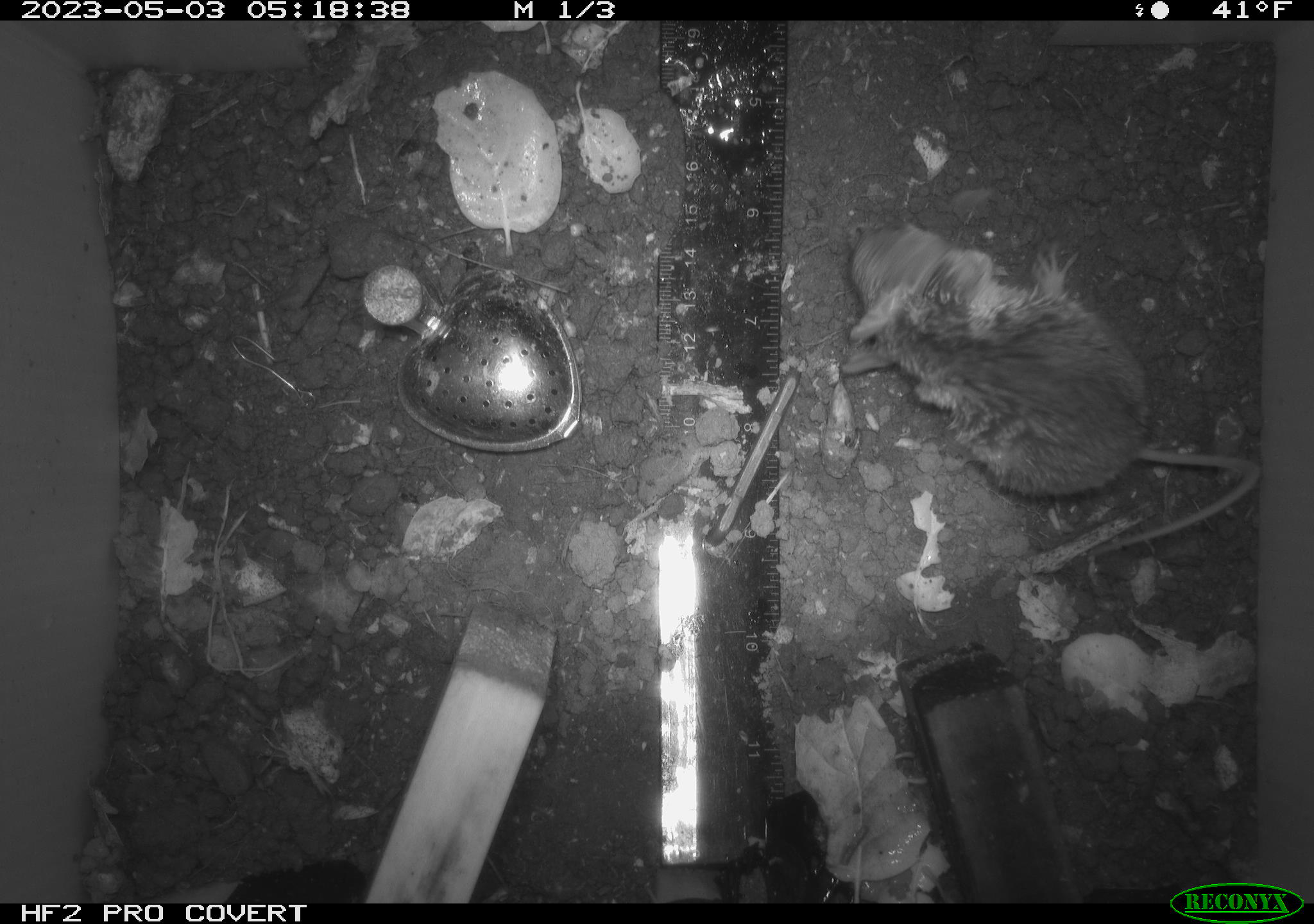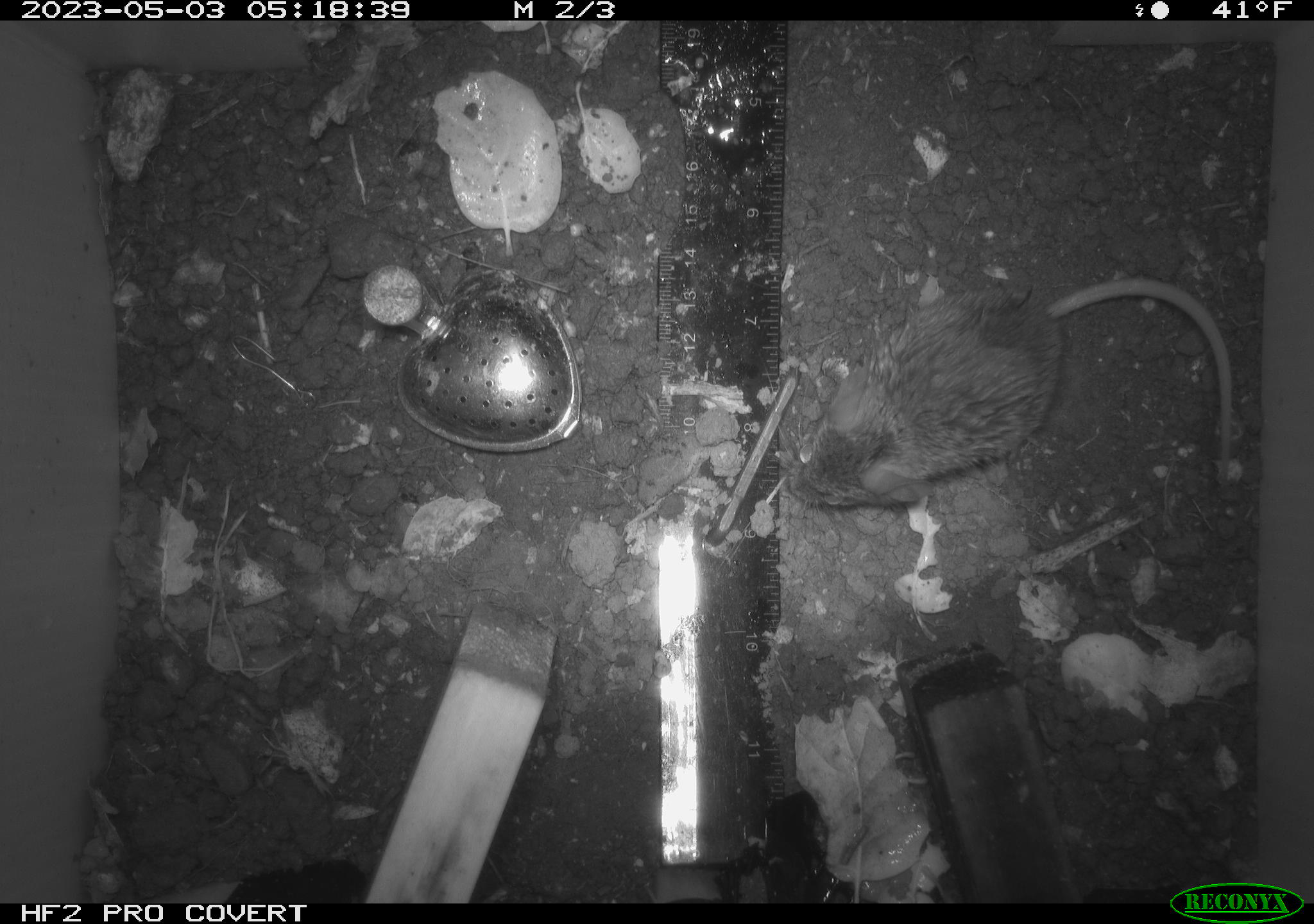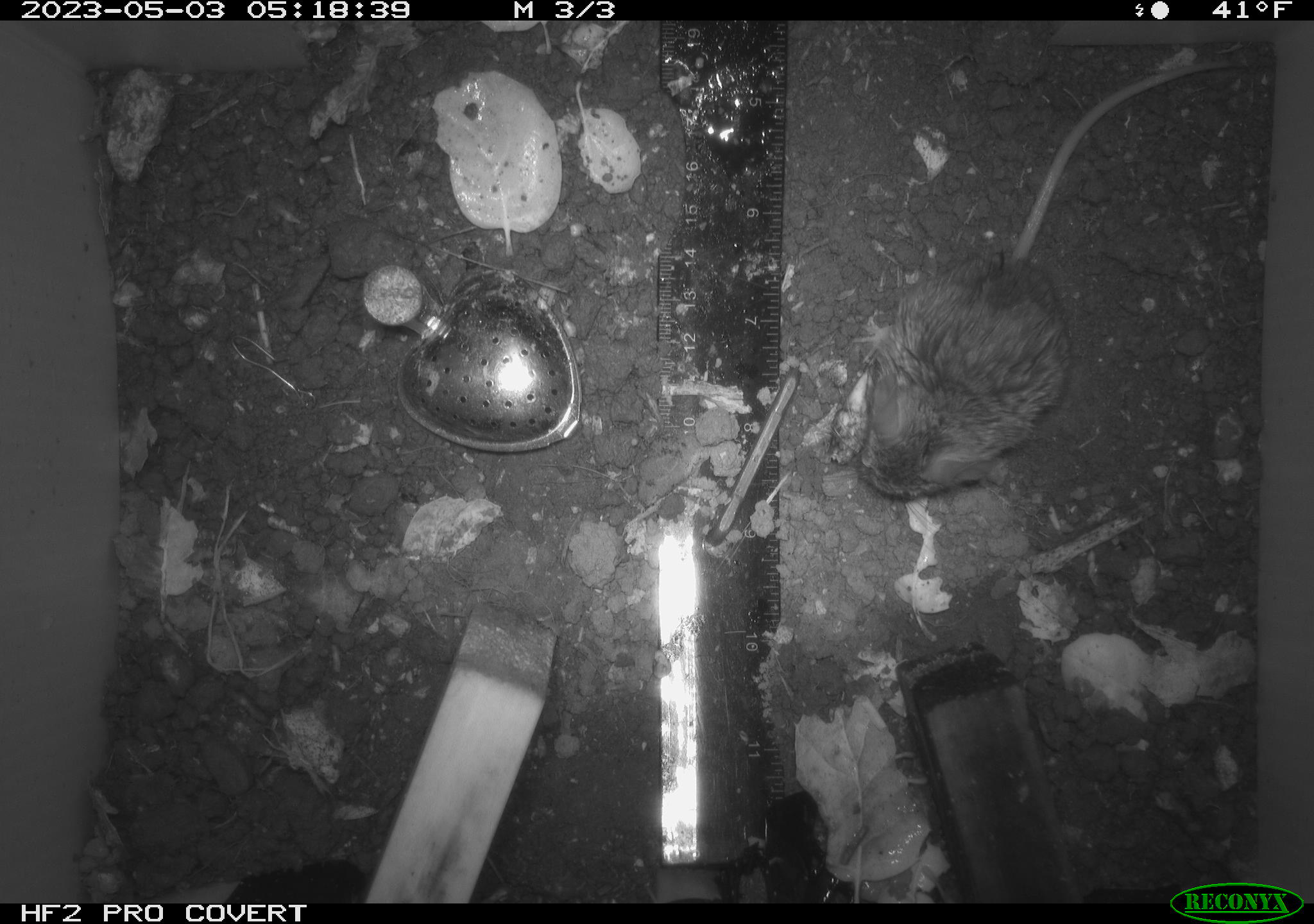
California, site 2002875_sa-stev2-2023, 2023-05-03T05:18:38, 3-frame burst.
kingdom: Animalia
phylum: Chordata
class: Mammalia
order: Rodentia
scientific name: Rodentia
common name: mouse species